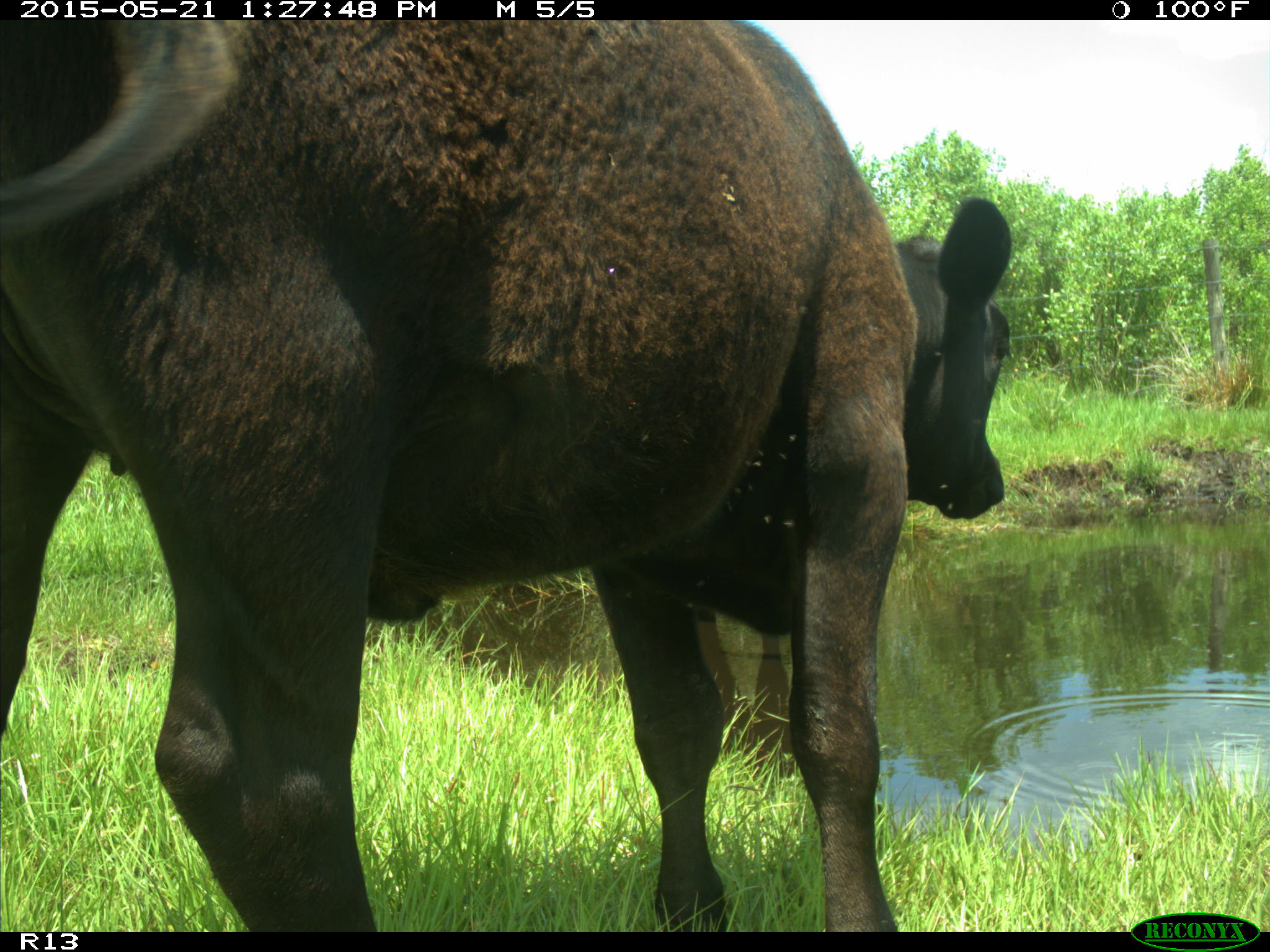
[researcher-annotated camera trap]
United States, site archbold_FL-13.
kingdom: Animalia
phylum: Chordata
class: Mammalia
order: Artiodactyla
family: Bovidae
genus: Bos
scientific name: Bos taurus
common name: domestic cow